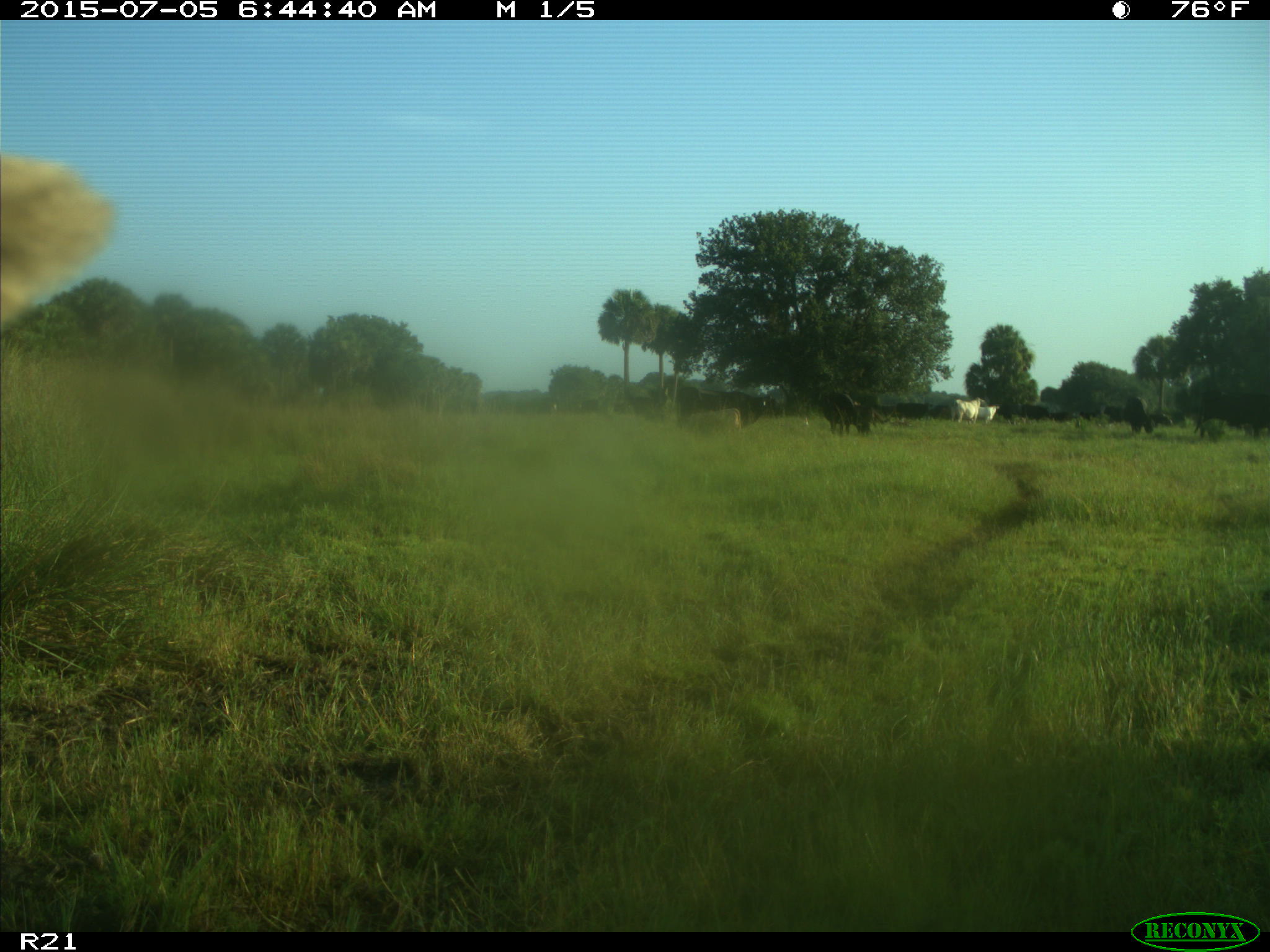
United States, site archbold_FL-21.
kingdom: Animalia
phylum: Chordata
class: Mammalia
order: Artiodactyla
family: Bovidae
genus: Bos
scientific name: Bos taurus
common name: domestic cow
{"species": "Bos taurus (domestic cow)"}